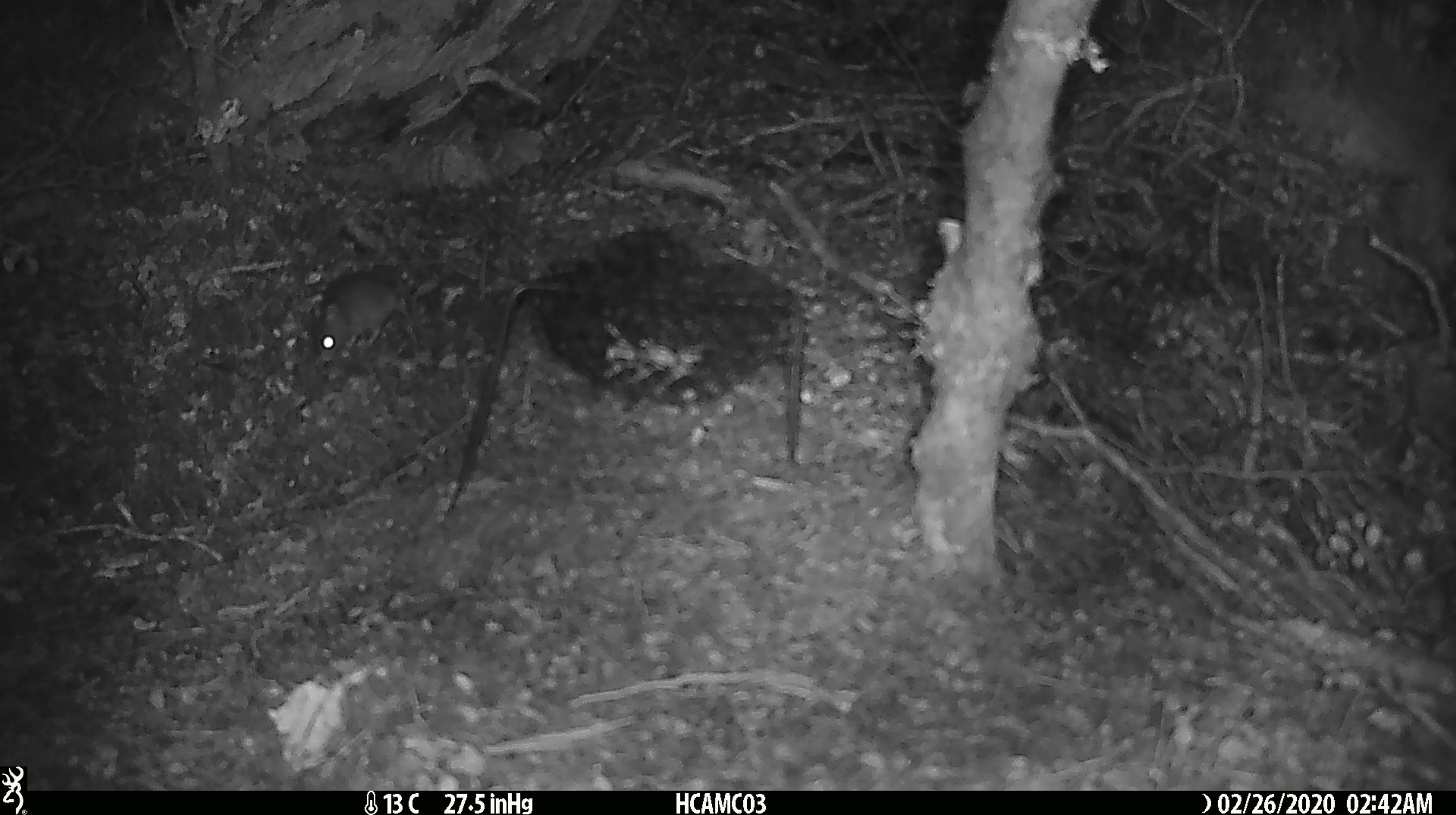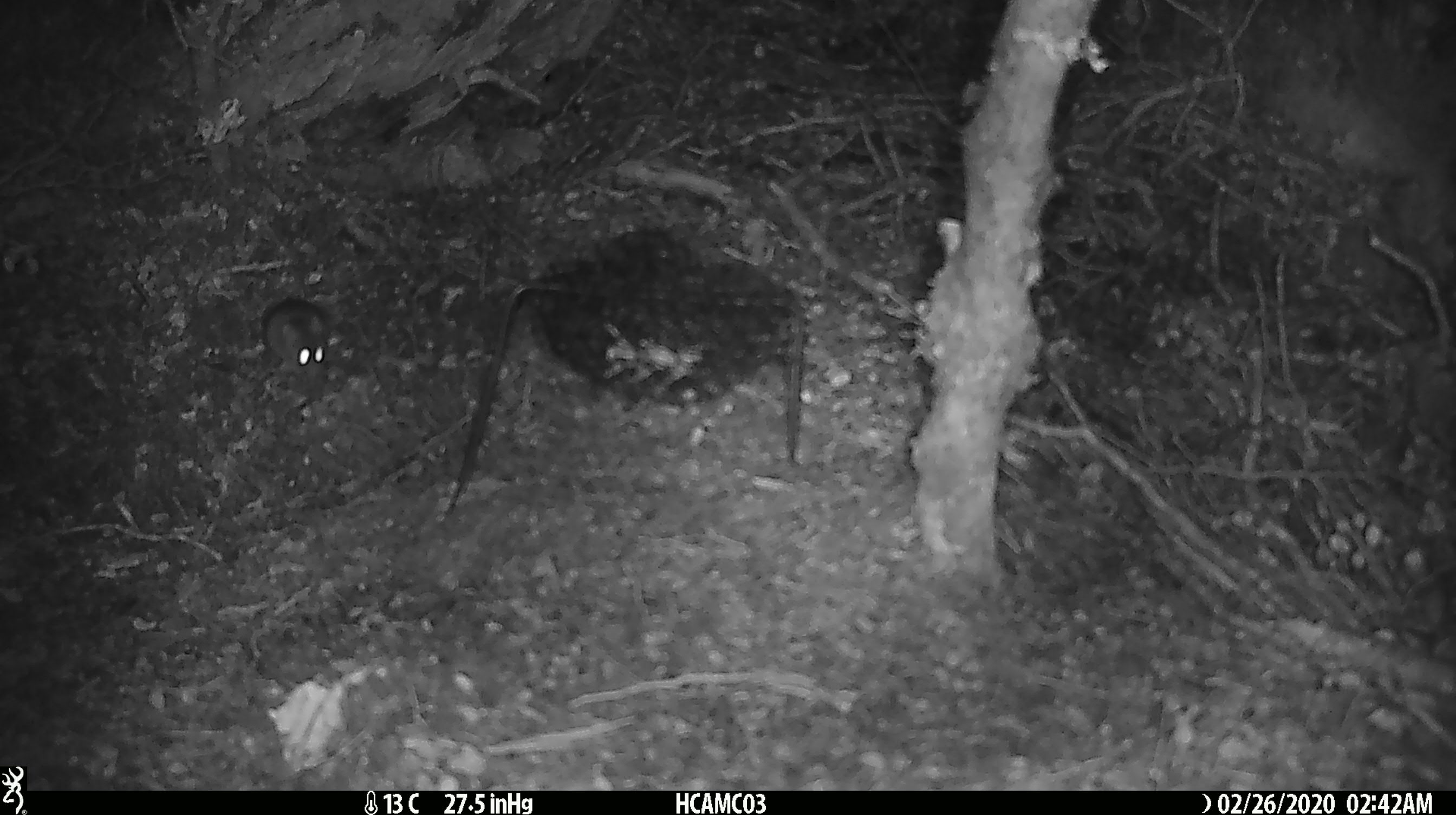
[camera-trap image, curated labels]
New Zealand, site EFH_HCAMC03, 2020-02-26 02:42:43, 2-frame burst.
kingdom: Animalia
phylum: Chordata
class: Mammalia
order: Rodentia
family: Muridae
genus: Mus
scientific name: Mus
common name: mouse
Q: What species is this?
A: Mouse (Mus).